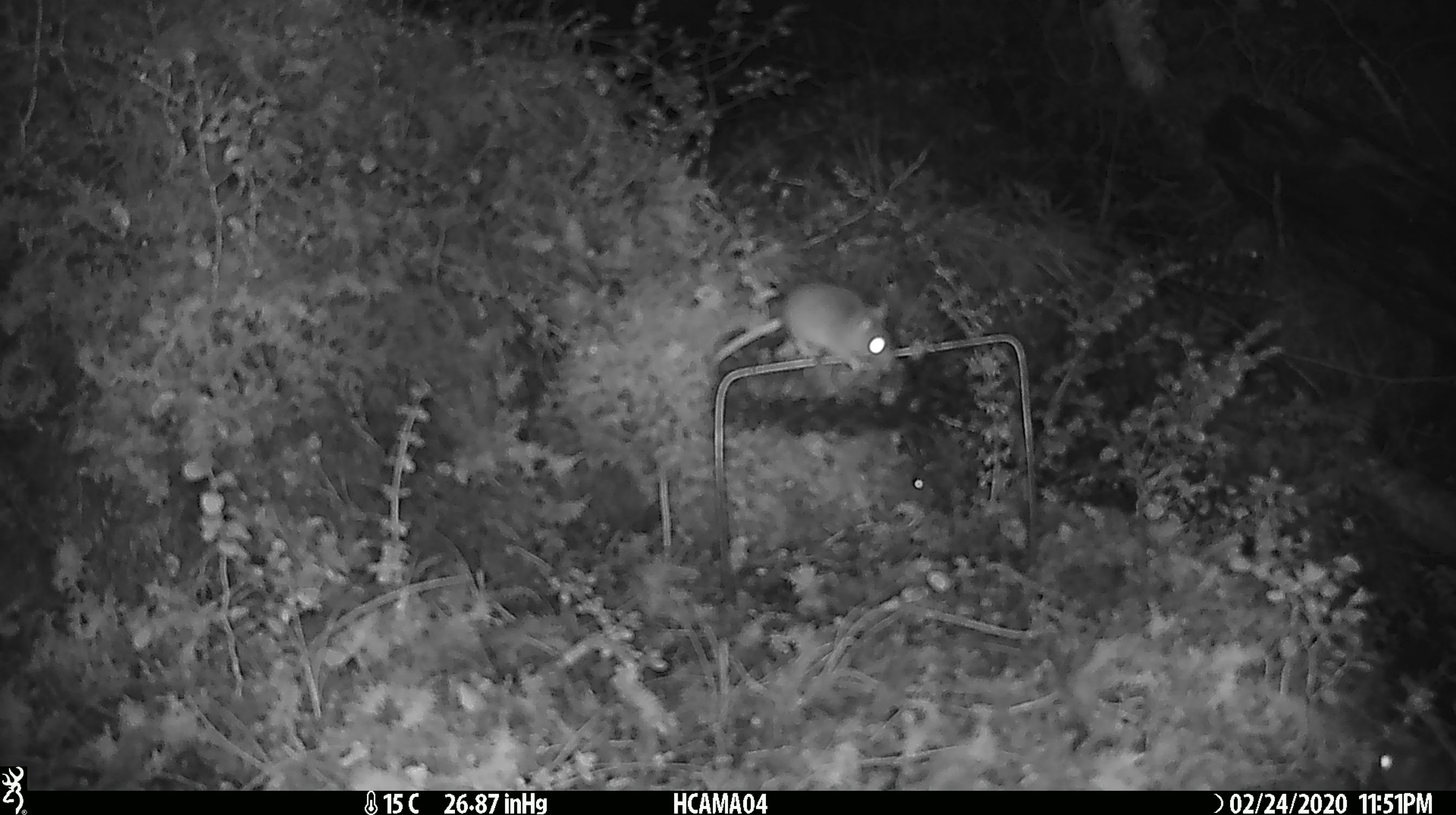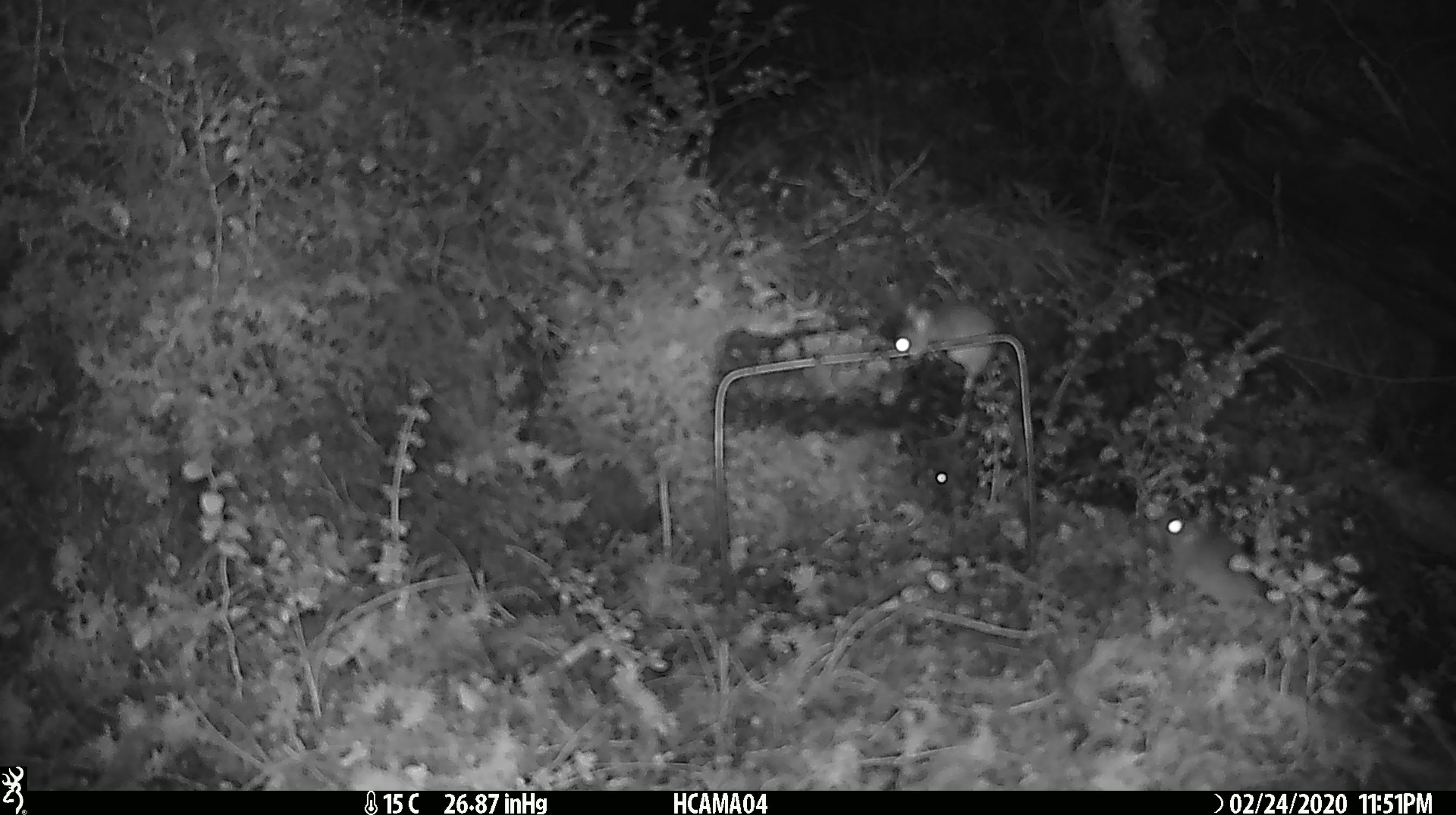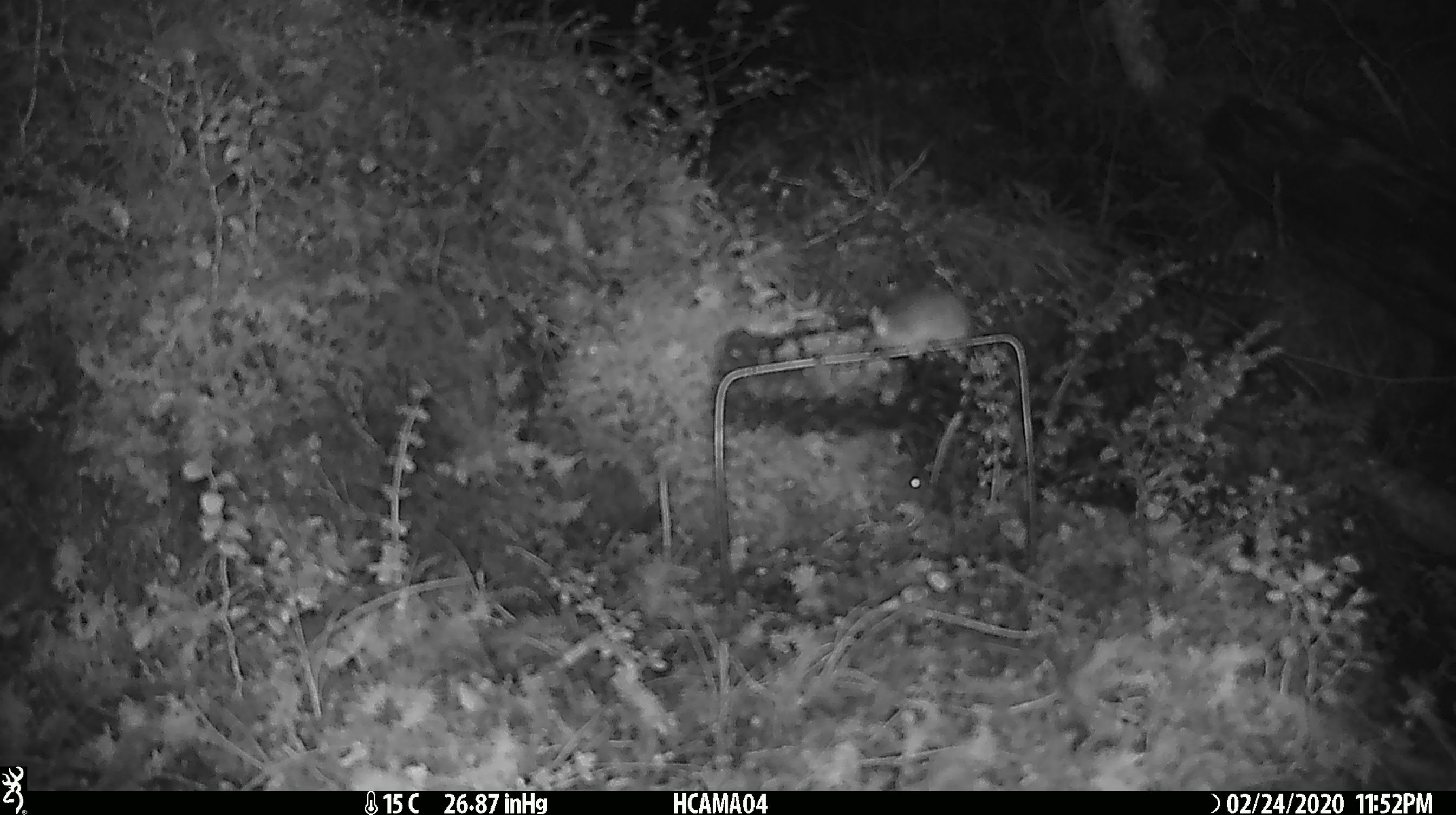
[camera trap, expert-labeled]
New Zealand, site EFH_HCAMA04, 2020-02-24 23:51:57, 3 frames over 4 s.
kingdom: Animalia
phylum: Chordata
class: Mammalia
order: Rodentia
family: Muridae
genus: Mus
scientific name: Mus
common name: mouse